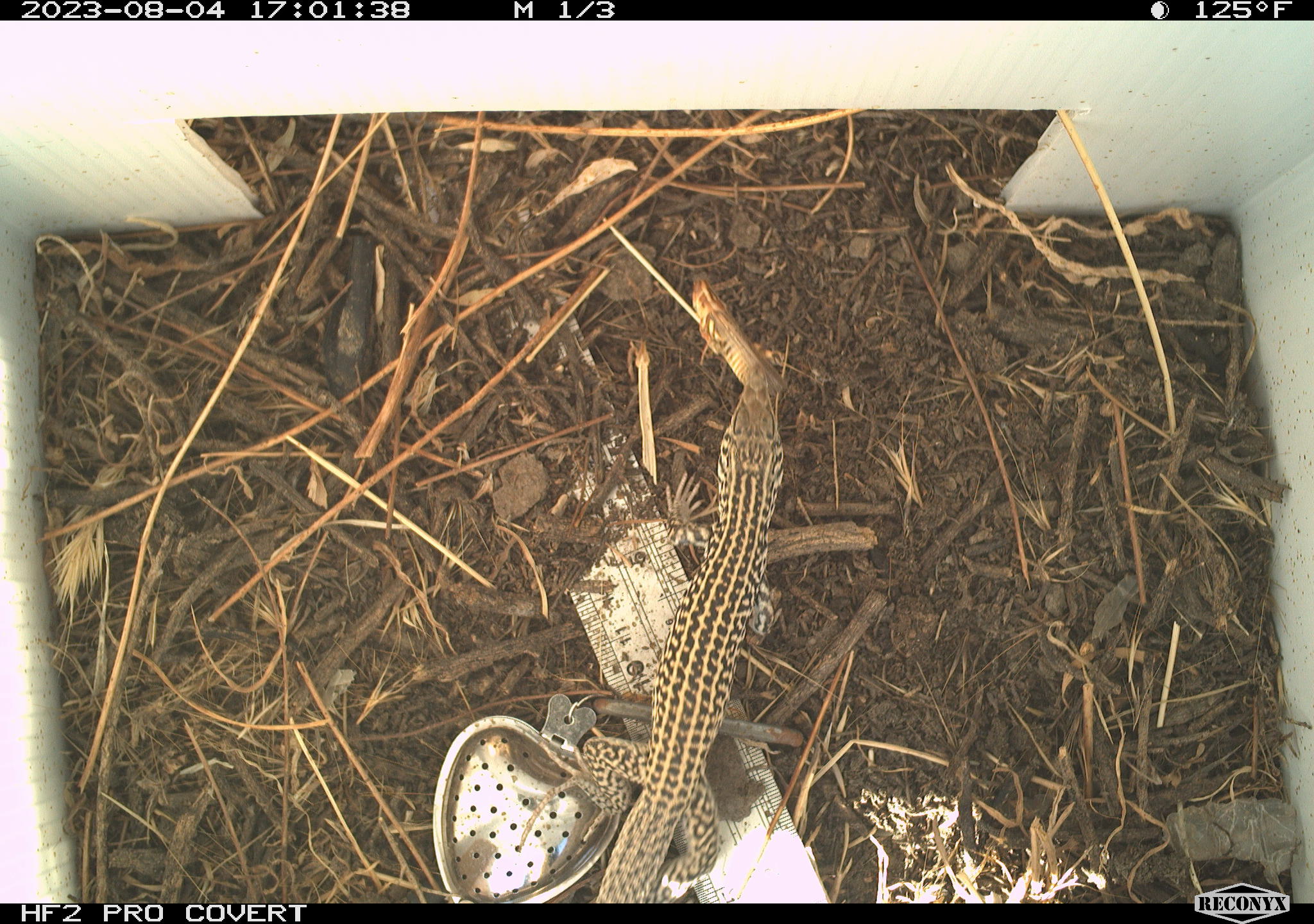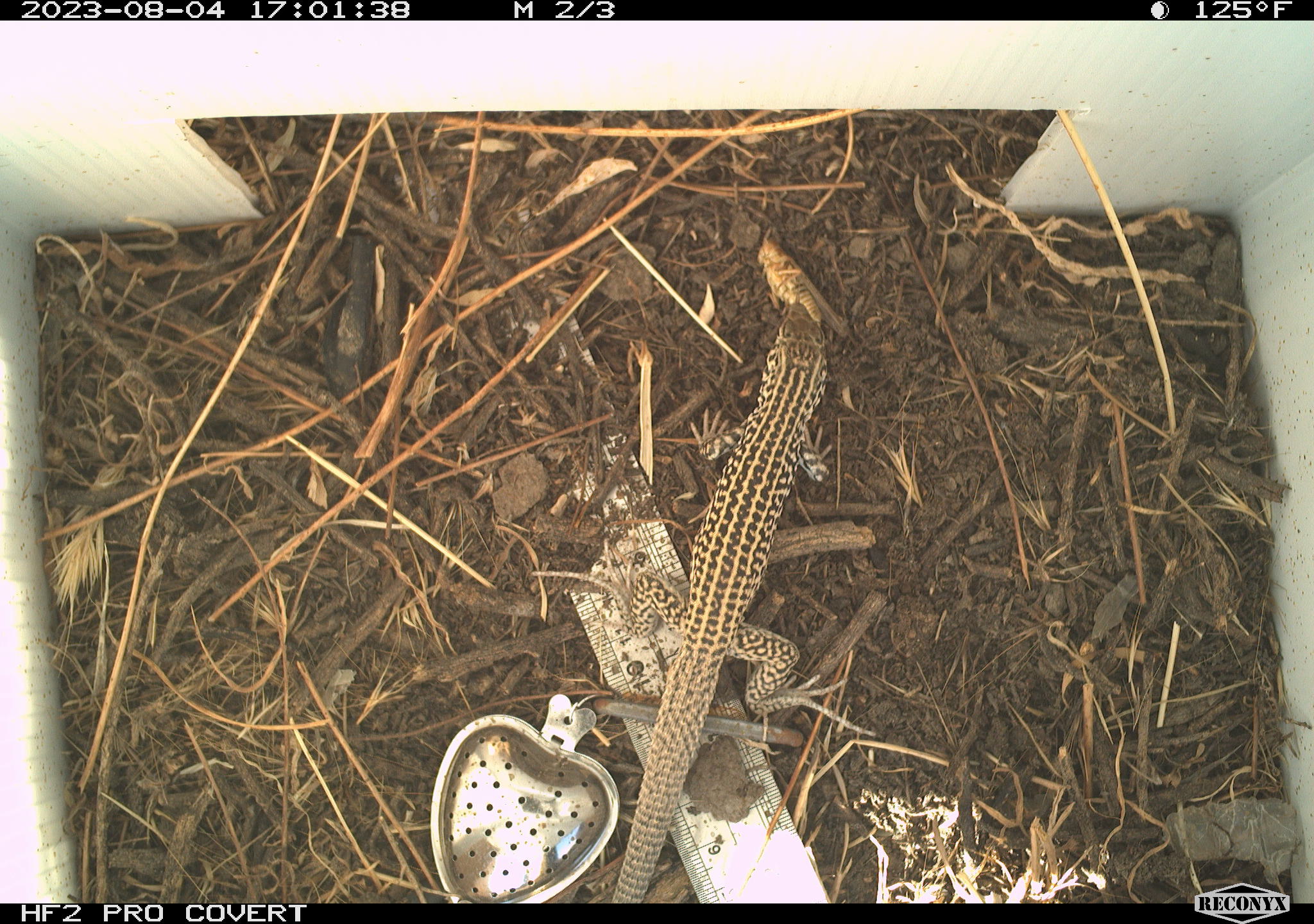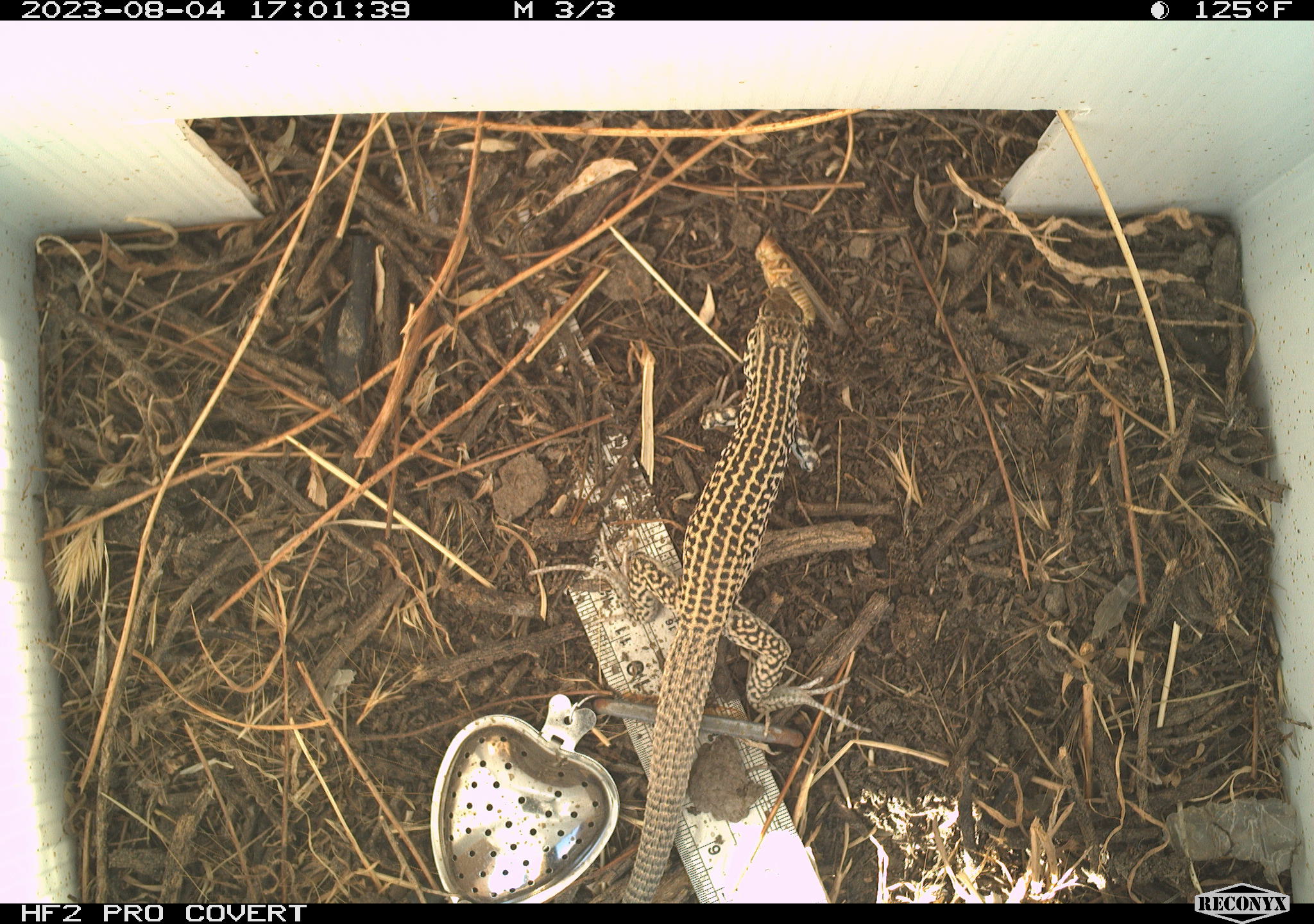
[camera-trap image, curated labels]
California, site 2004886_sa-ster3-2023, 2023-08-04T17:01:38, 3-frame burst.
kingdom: Animalia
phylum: Chordata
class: Reptilia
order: Squamata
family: Teiidae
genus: Aspidoscelis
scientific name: Aspidoscelis tigris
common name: western whiptail